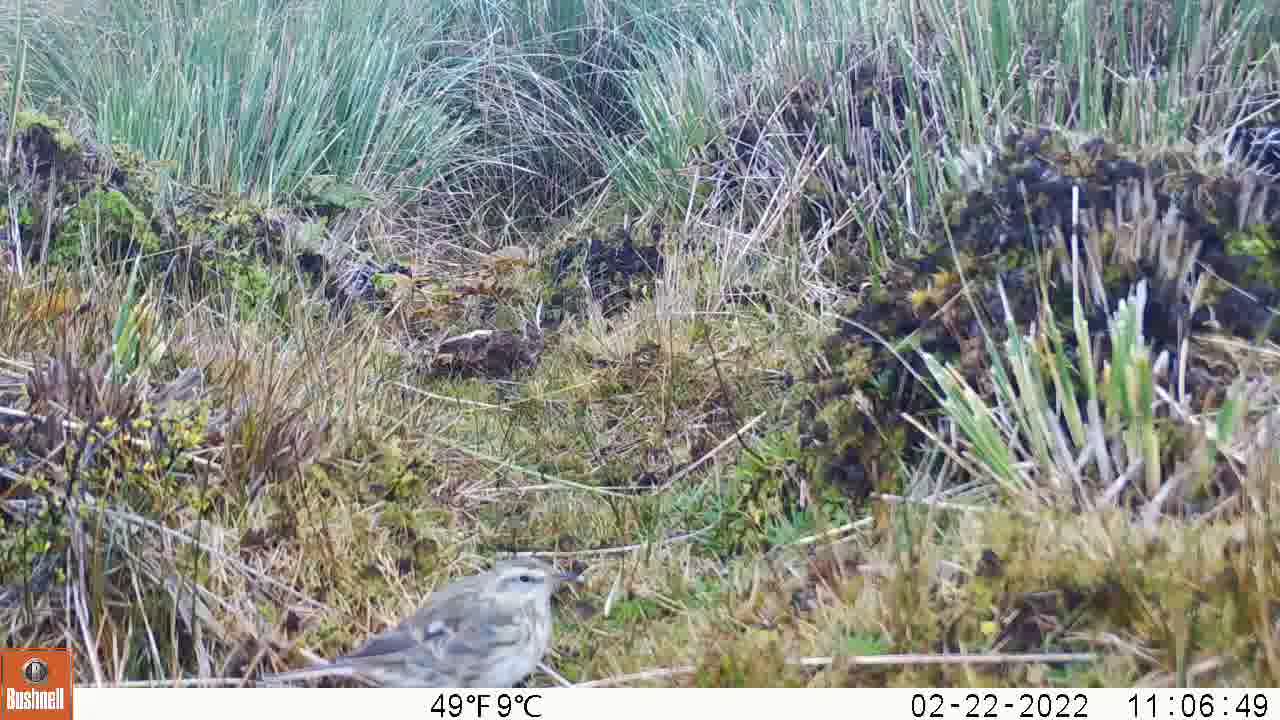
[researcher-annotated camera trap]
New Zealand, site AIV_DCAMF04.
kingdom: Animalia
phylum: Chordata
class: Aves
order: Passeriformes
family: Motacillidae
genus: Anthus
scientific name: Anthus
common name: pipit